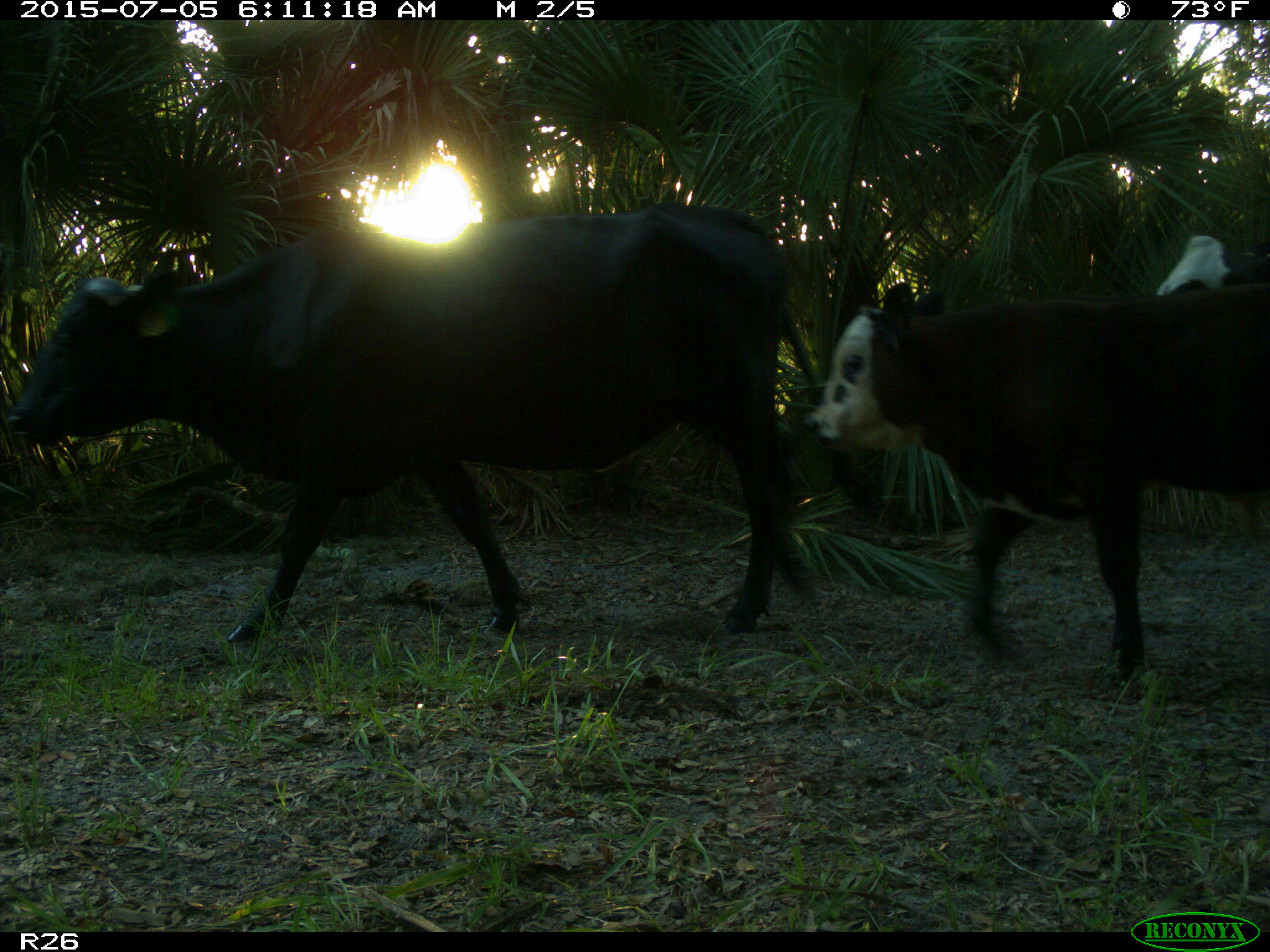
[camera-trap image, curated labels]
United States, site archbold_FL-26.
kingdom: Animalia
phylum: Chordata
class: Mammalia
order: Artiodactyla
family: Bovidae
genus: Bos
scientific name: Bos taurus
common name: domestic cow